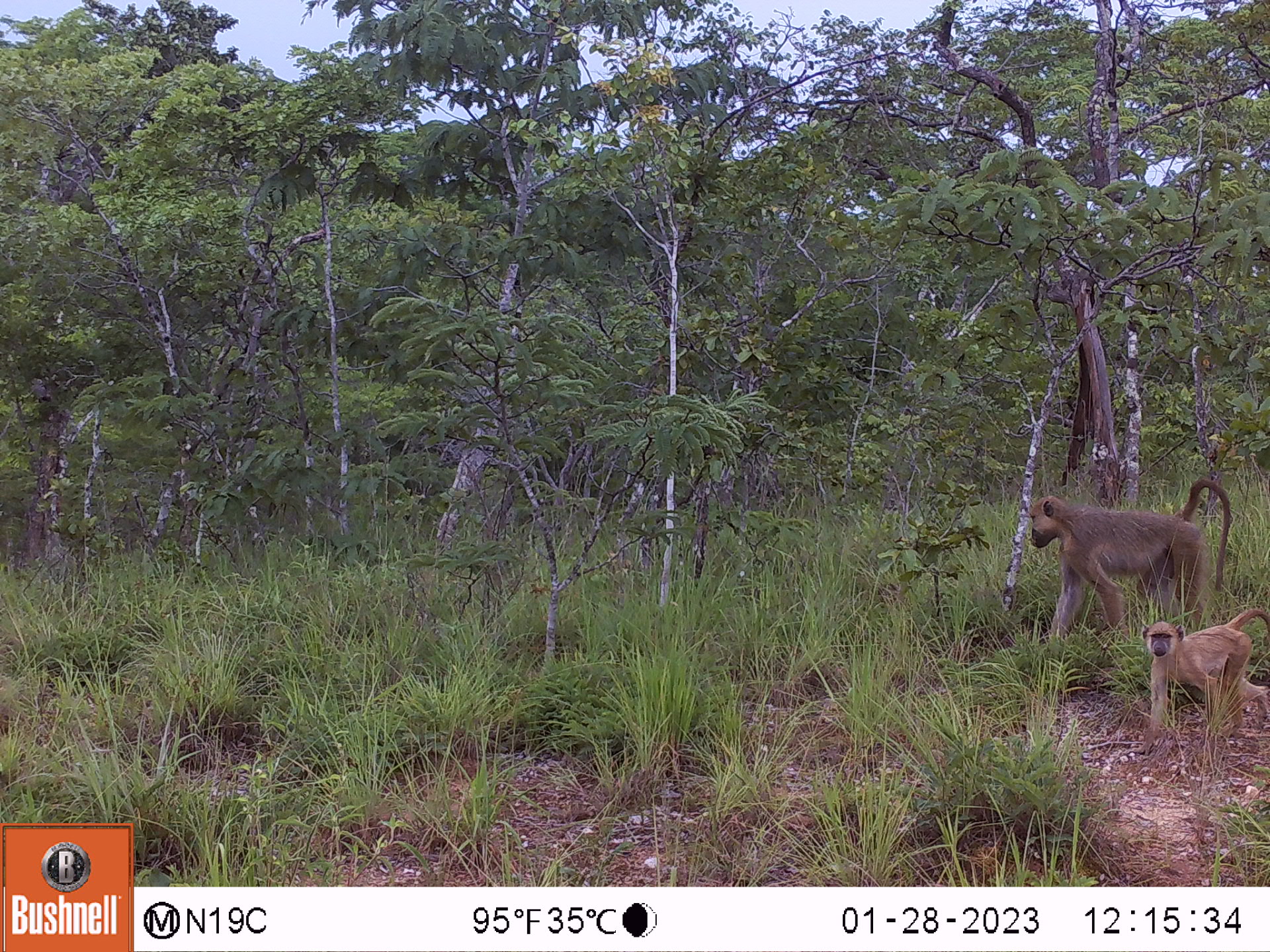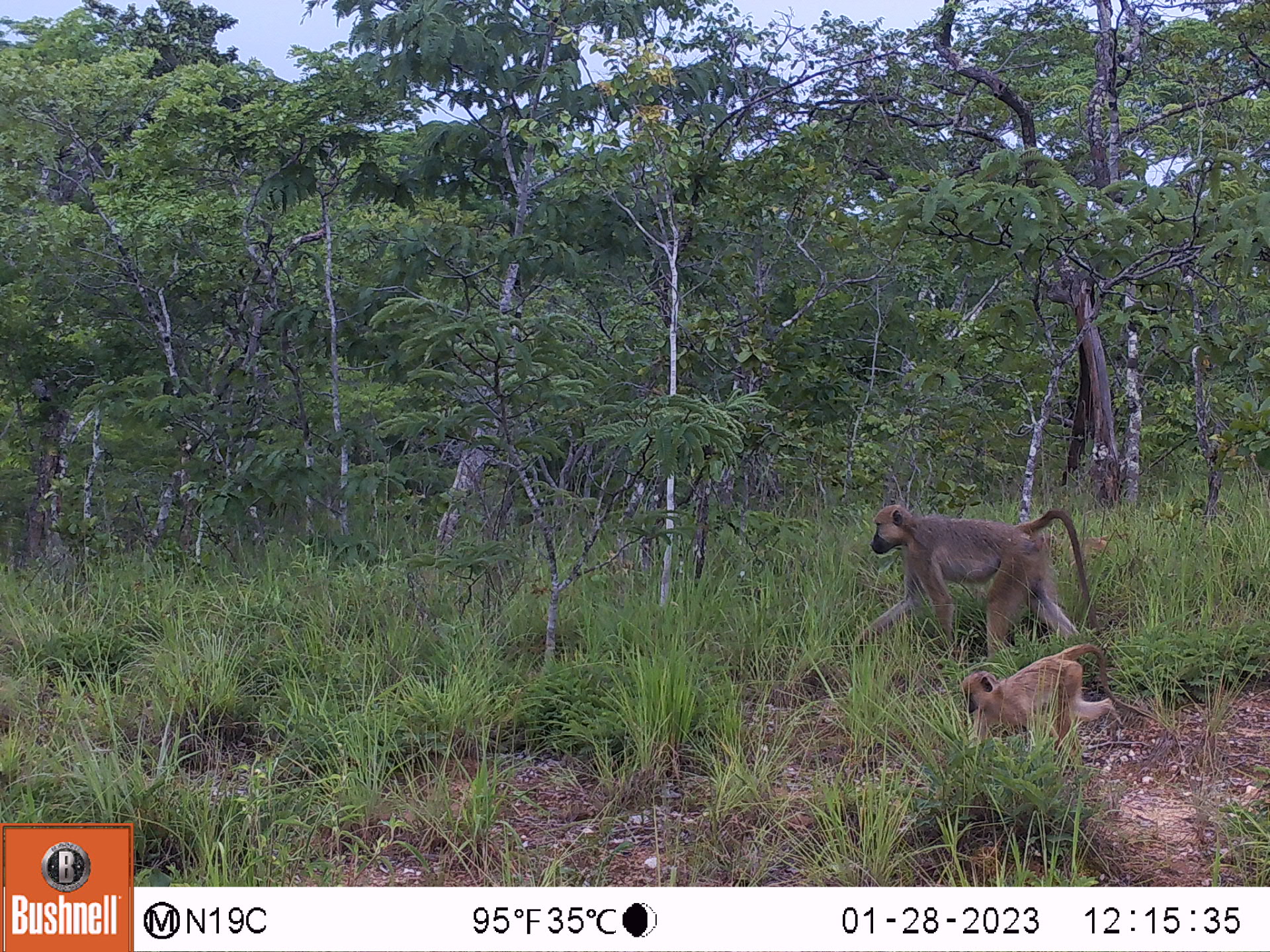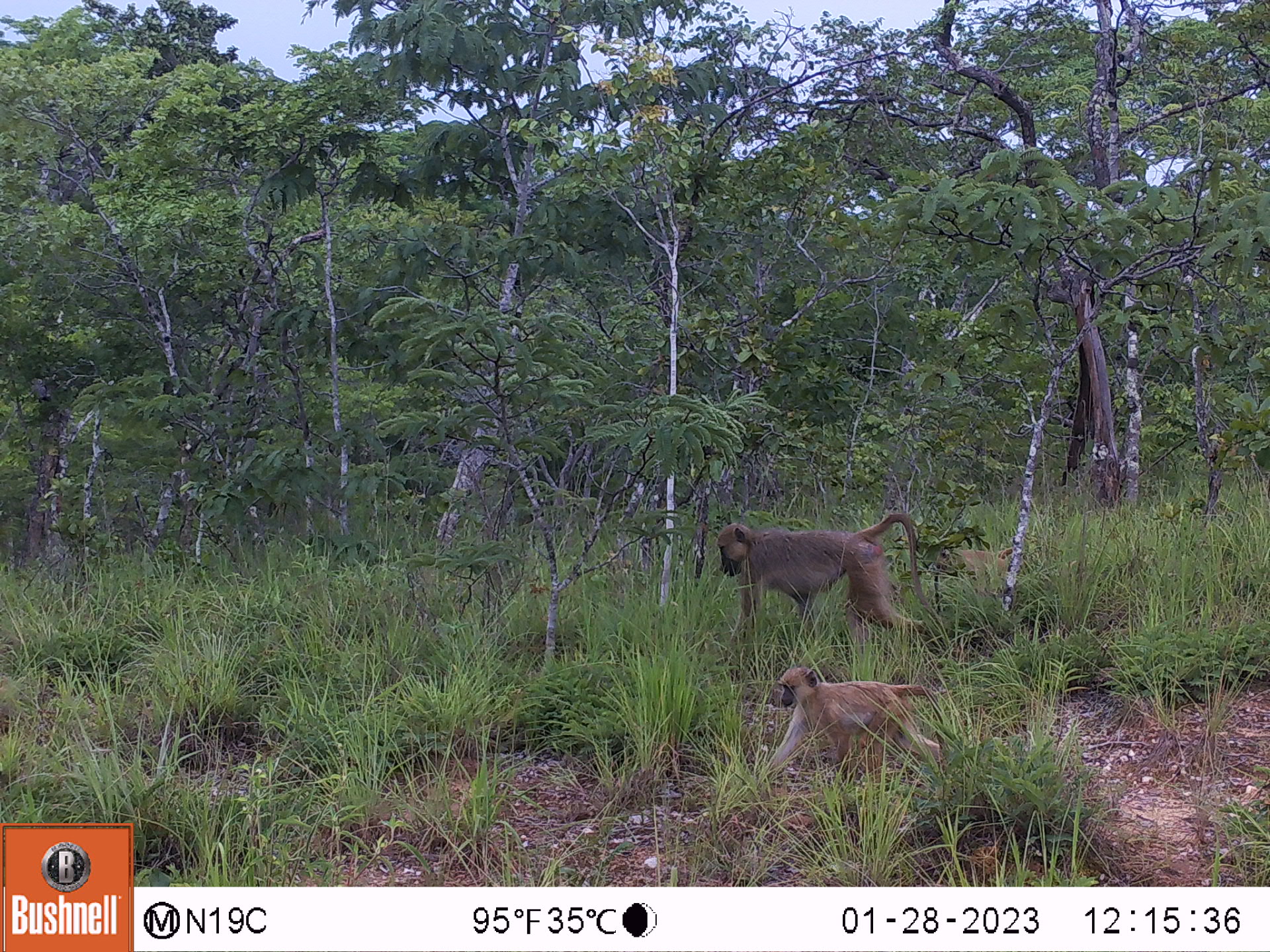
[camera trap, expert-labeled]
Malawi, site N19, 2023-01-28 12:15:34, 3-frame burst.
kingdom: Animalia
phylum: Chordata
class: Mammalia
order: Primates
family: Cercopithecidae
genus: Papio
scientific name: Papio cynocephalus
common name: yellow baboon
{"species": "yellow baboon (Papio cynocephalus)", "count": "2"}